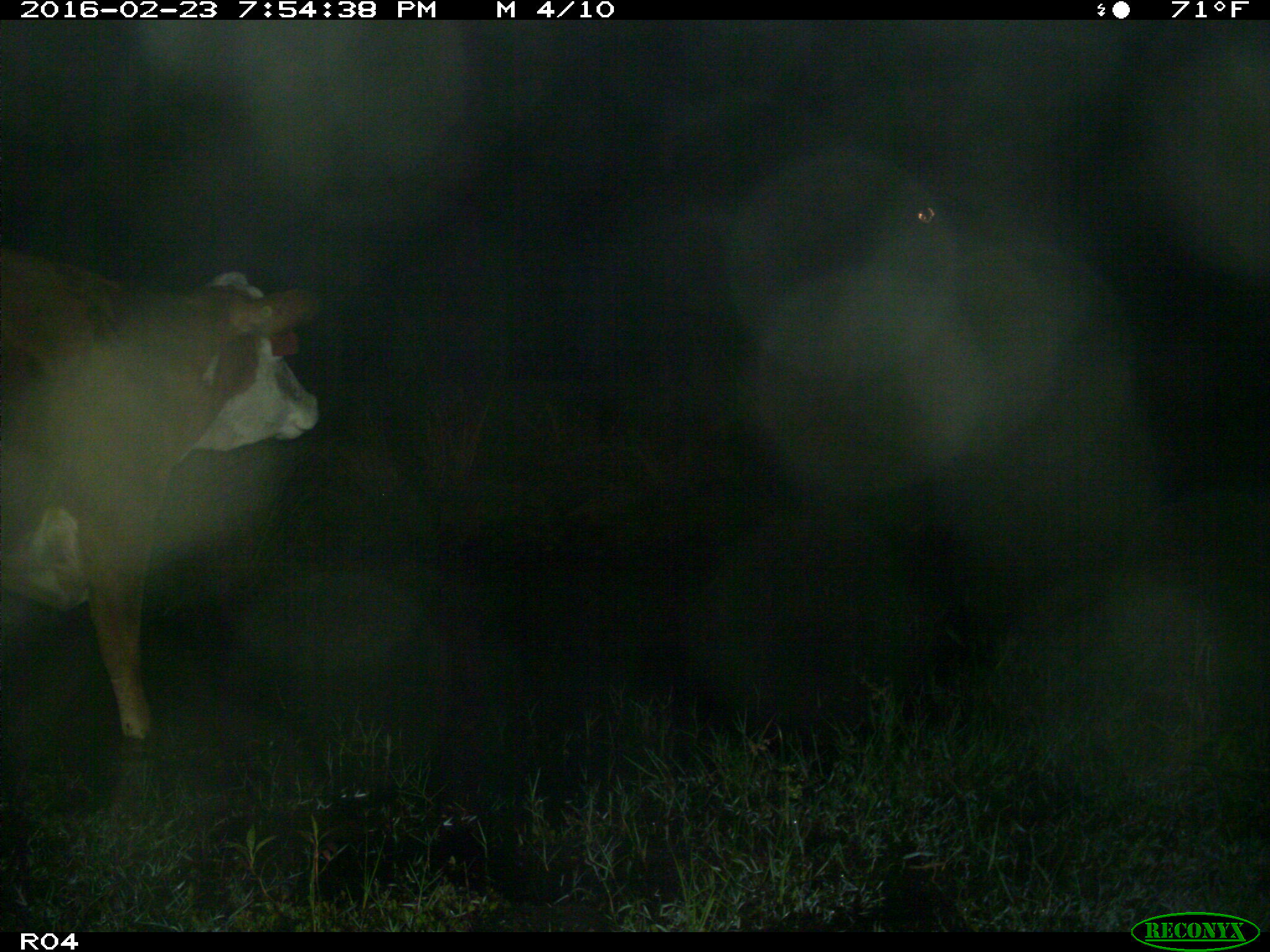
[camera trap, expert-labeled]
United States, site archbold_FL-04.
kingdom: Animalia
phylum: Chordata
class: Mammalia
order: Artiodactyla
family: Bovidae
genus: Bos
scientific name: Bos taurus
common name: domestic cow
Bos taurus (domestic cow).